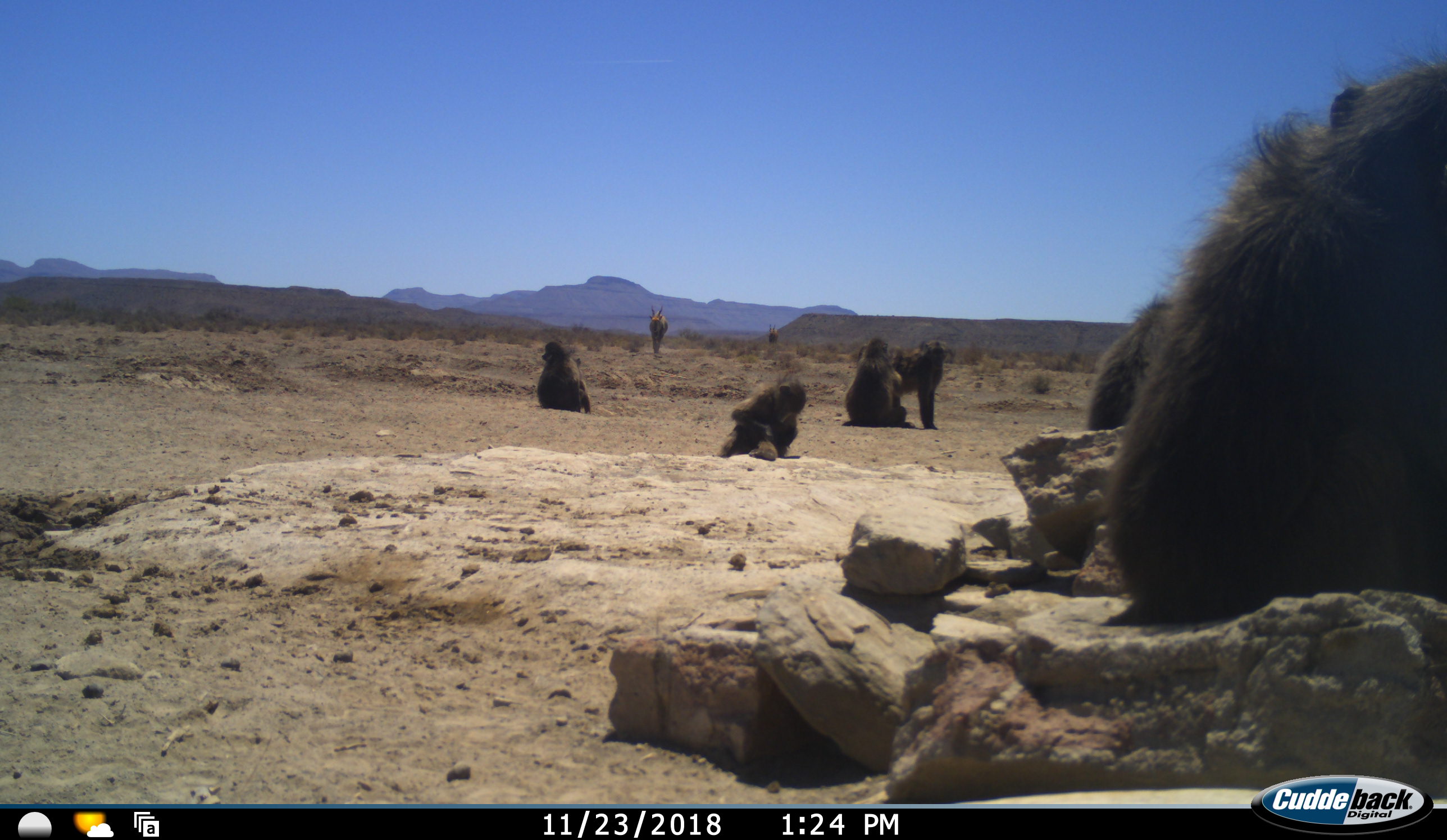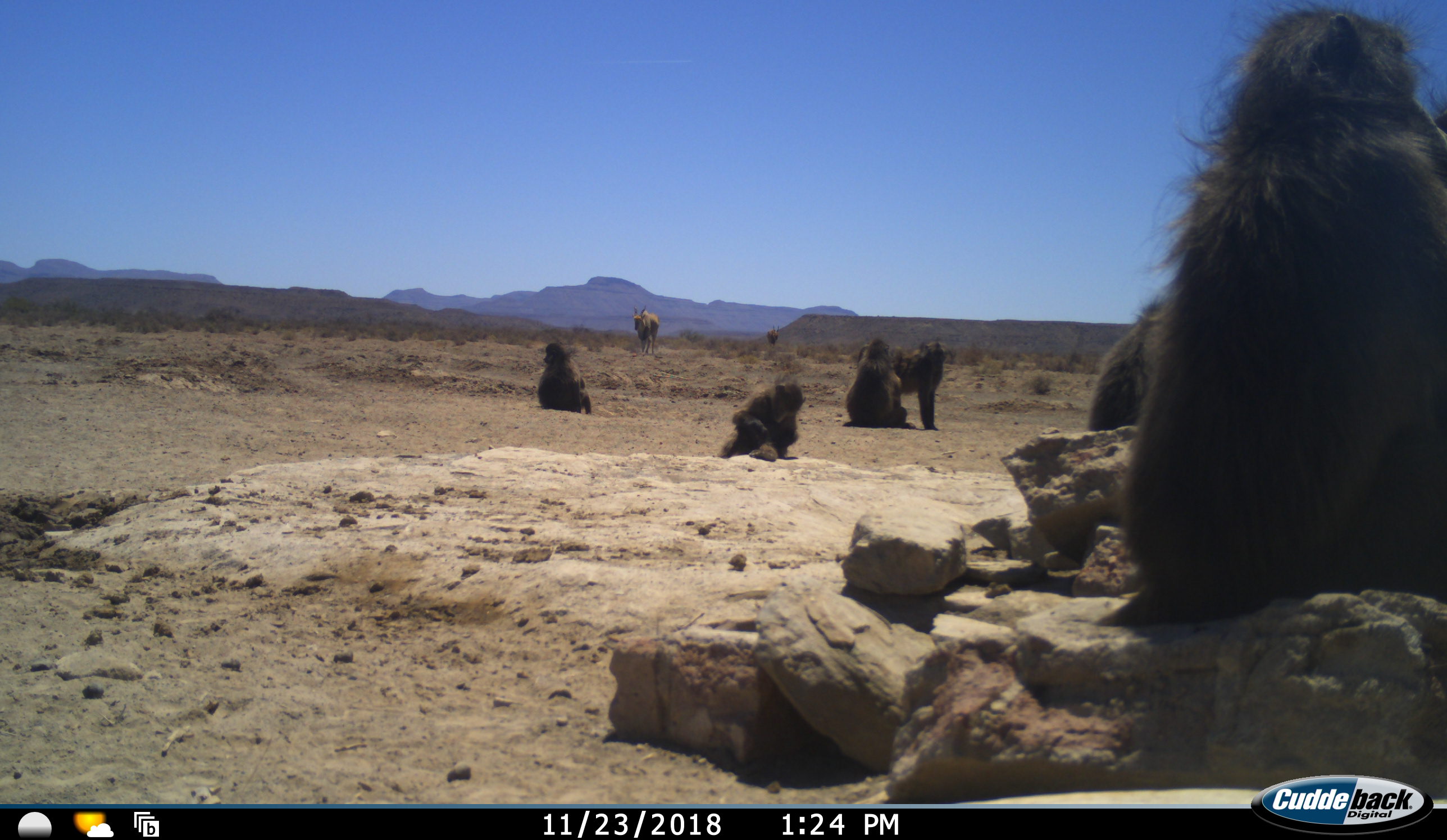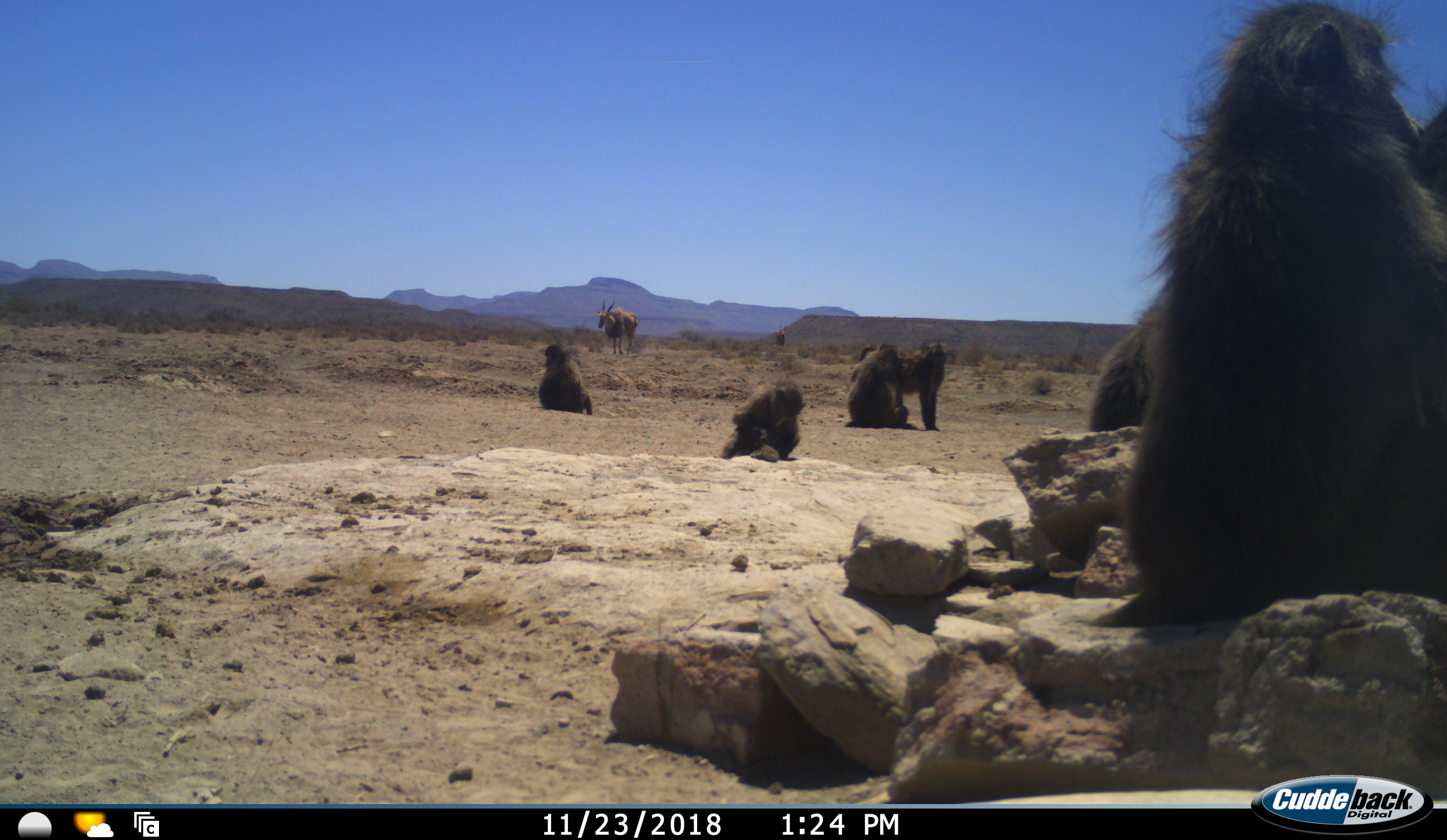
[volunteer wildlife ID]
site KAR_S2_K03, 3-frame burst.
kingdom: Animalia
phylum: Chordata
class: Mammalia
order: Primates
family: Cercopithecidae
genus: Papio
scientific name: Papio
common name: baboon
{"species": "baboon (Papio)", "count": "6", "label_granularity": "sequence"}